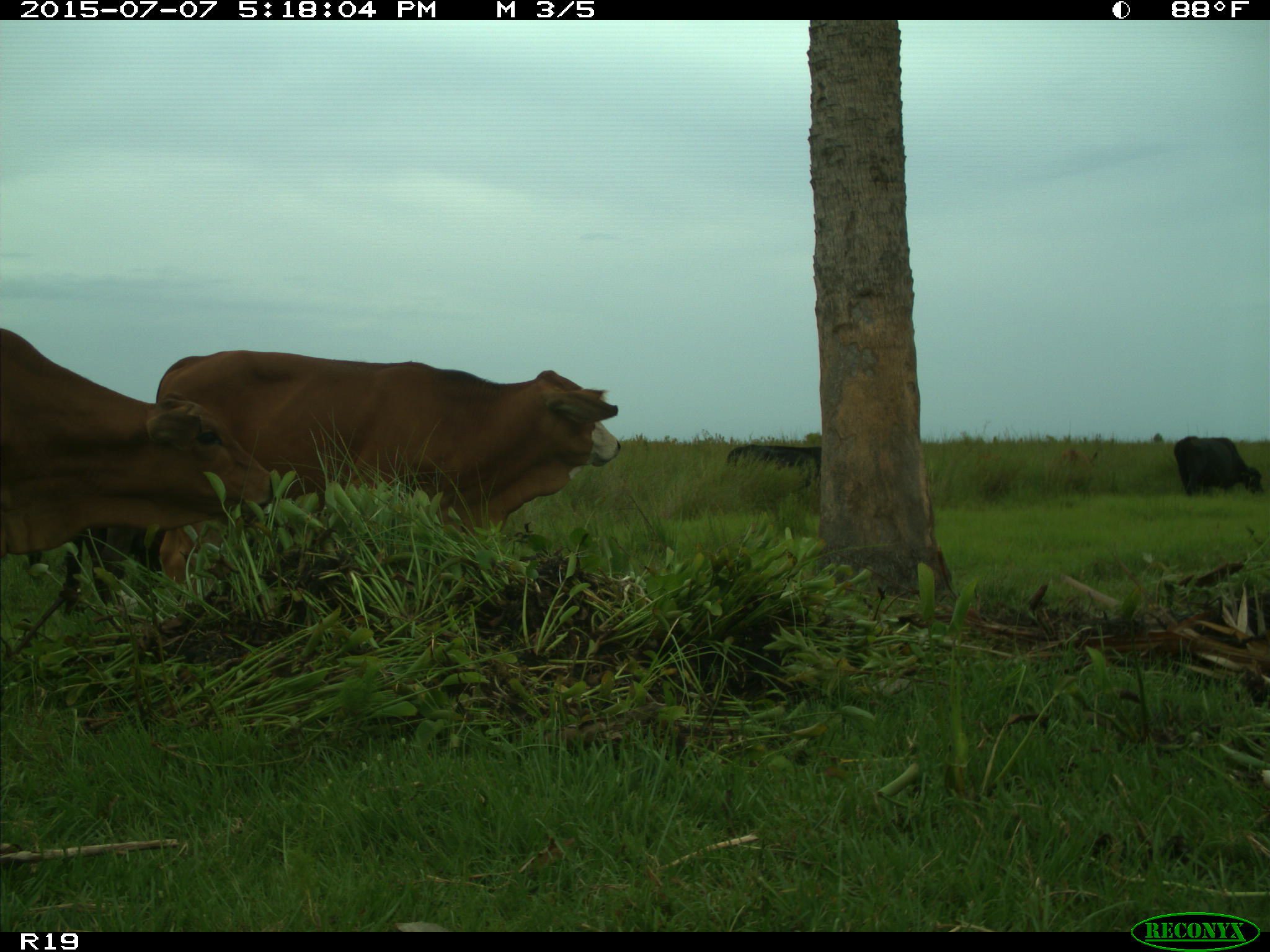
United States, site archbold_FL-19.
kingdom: Animalia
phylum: Chordata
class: Mammalia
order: Artiodactyla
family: Bovidae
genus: Bos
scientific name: Bos taurus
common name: domestic cow